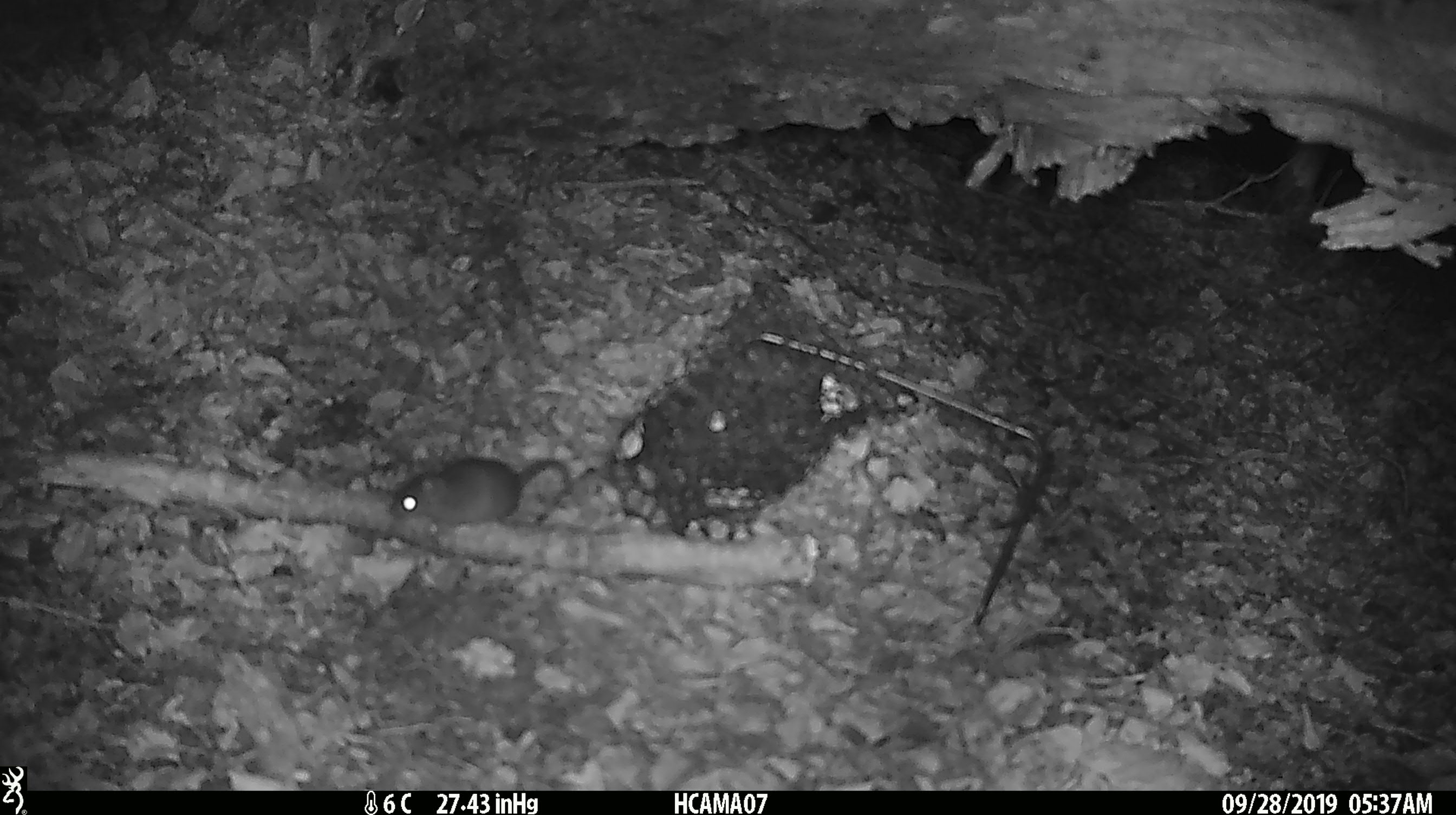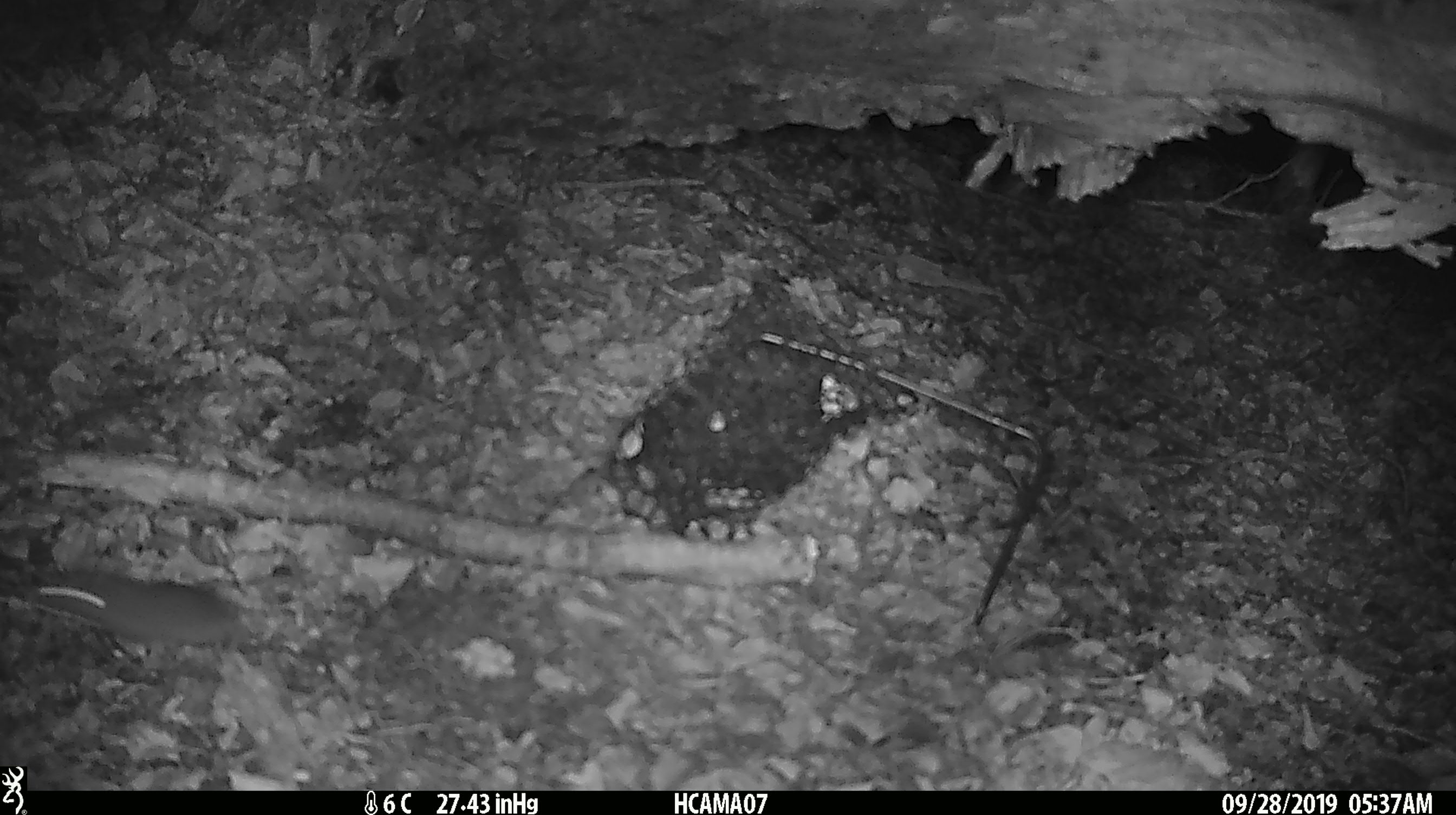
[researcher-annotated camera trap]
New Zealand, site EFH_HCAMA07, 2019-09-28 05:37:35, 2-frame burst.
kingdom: Animalia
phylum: Chordata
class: Mammalia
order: Rodentia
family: Muridae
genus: Mus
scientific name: Mus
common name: mouse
Mouse (Mus).